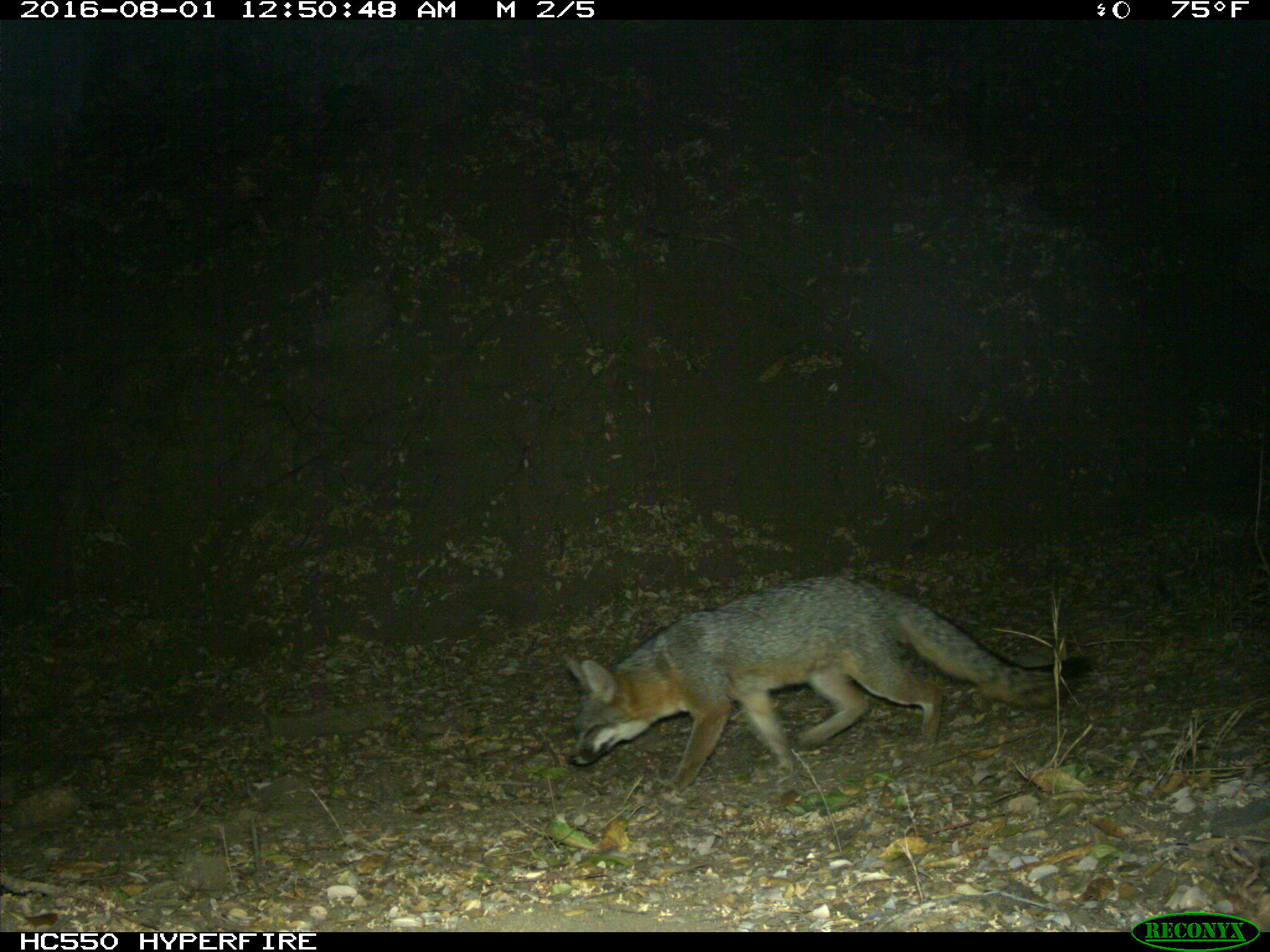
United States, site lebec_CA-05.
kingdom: Animalia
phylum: Chordata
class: Mammalia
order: Carnivora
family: Canidae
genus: Urocyon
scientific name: Urocyon cinereoargenteus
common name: gray fox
Urocyon cinereoargenteus (gray fox).